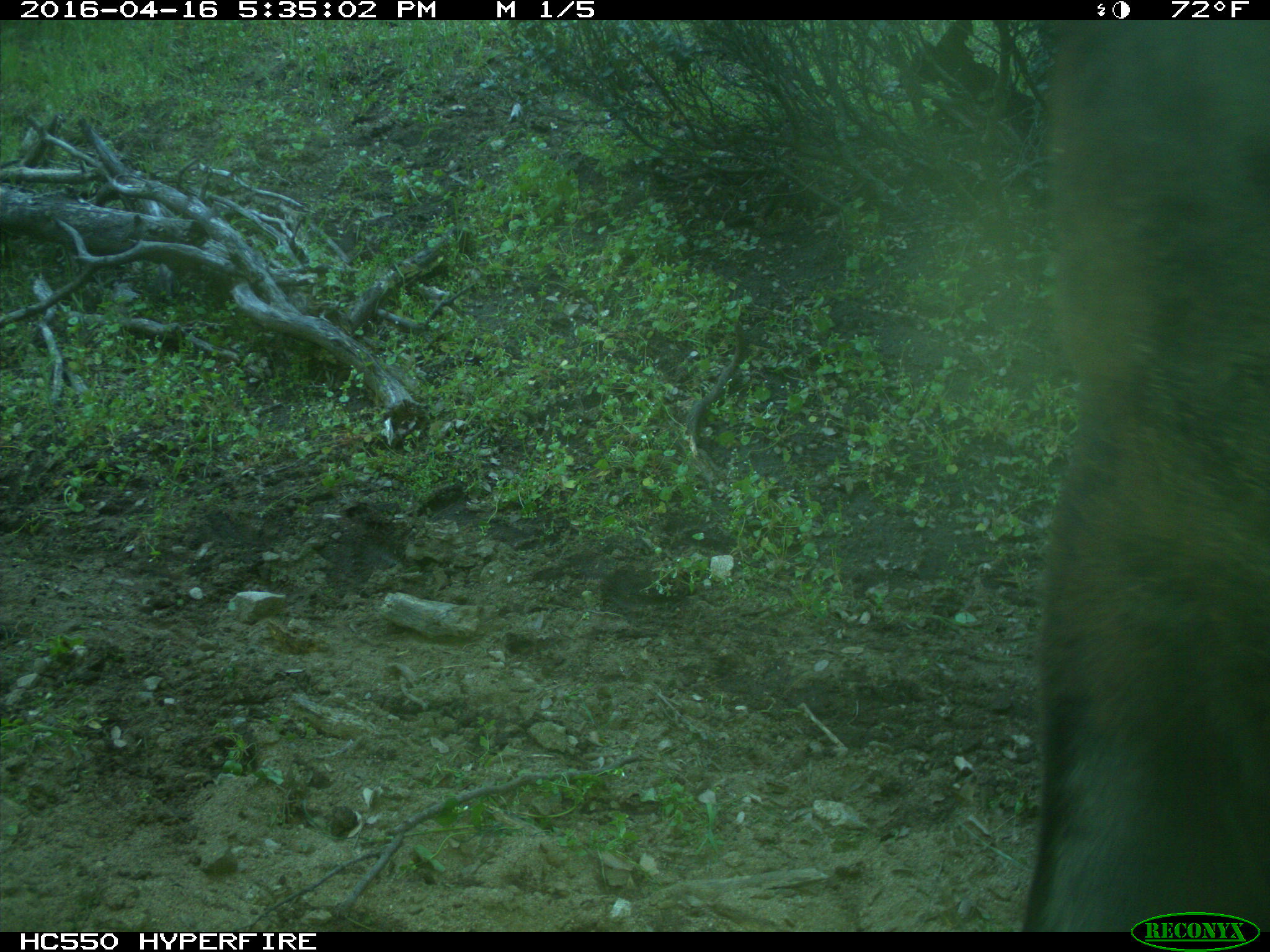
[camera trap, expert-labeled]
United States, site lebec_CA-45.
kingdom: Animalia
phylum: Chordata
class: Mammalia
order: Artiodactyla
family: Bovidae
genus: Bos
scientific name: Bos taurus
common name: domestic cow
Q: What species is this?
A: Bos taurus (domestic cow).